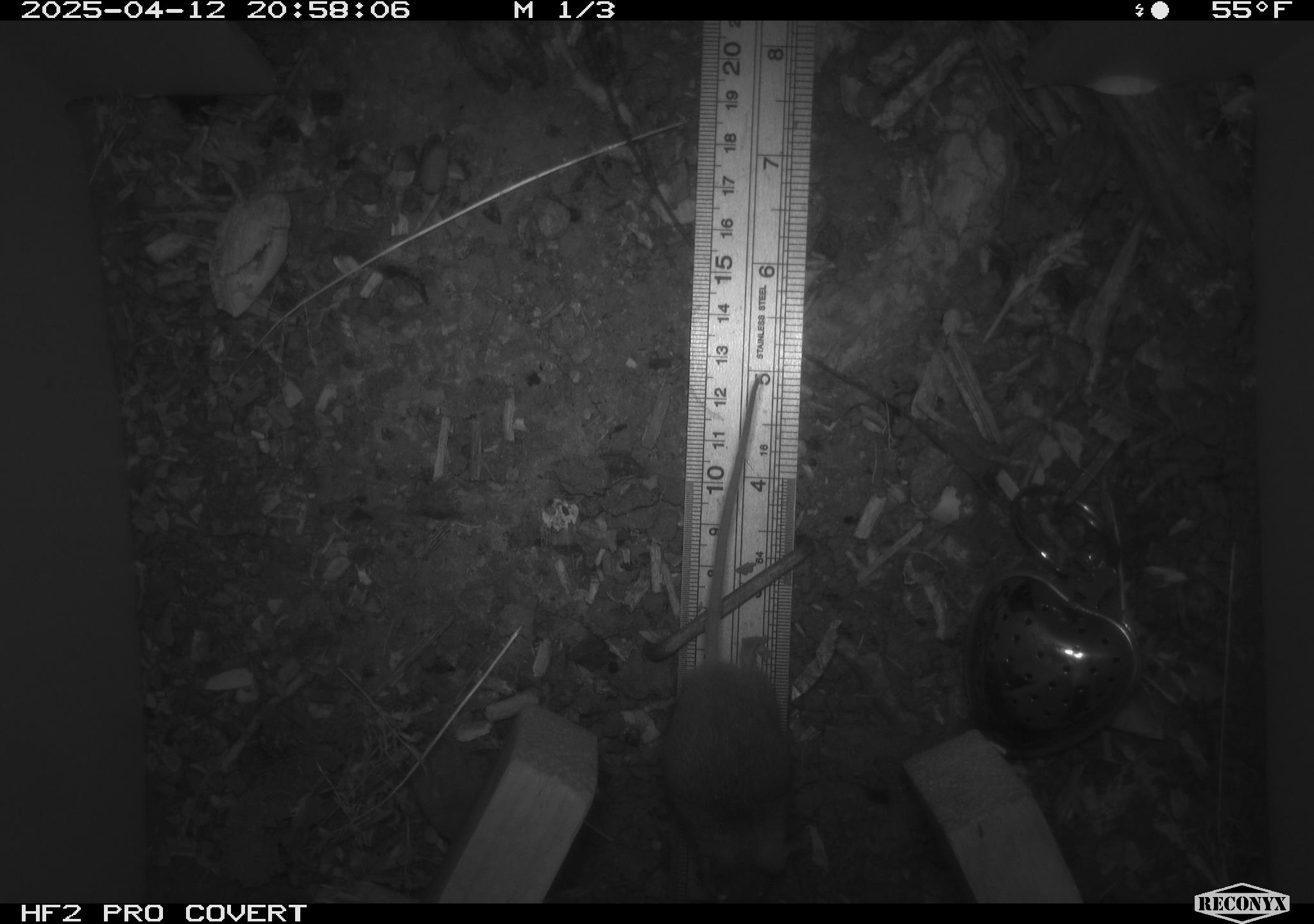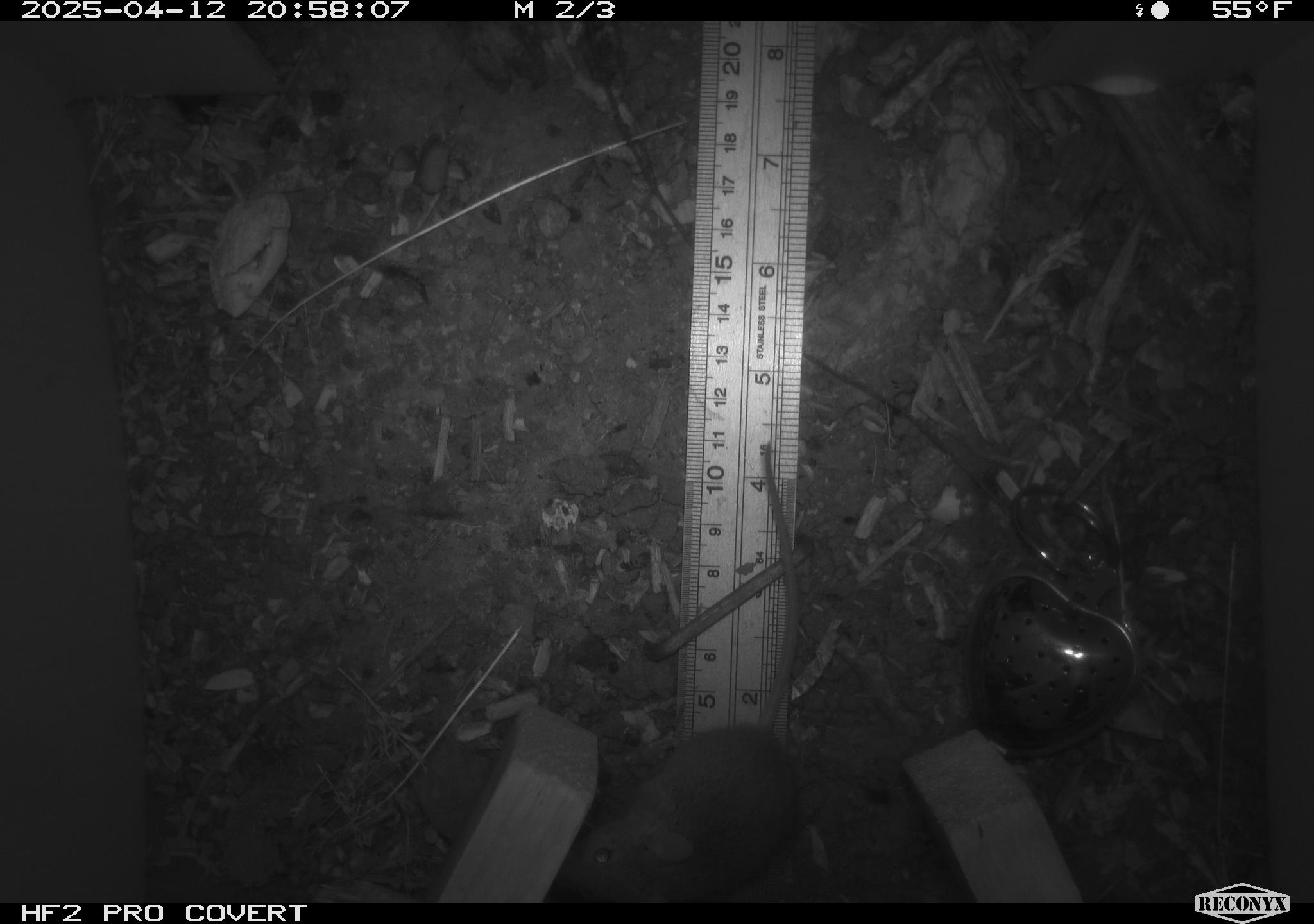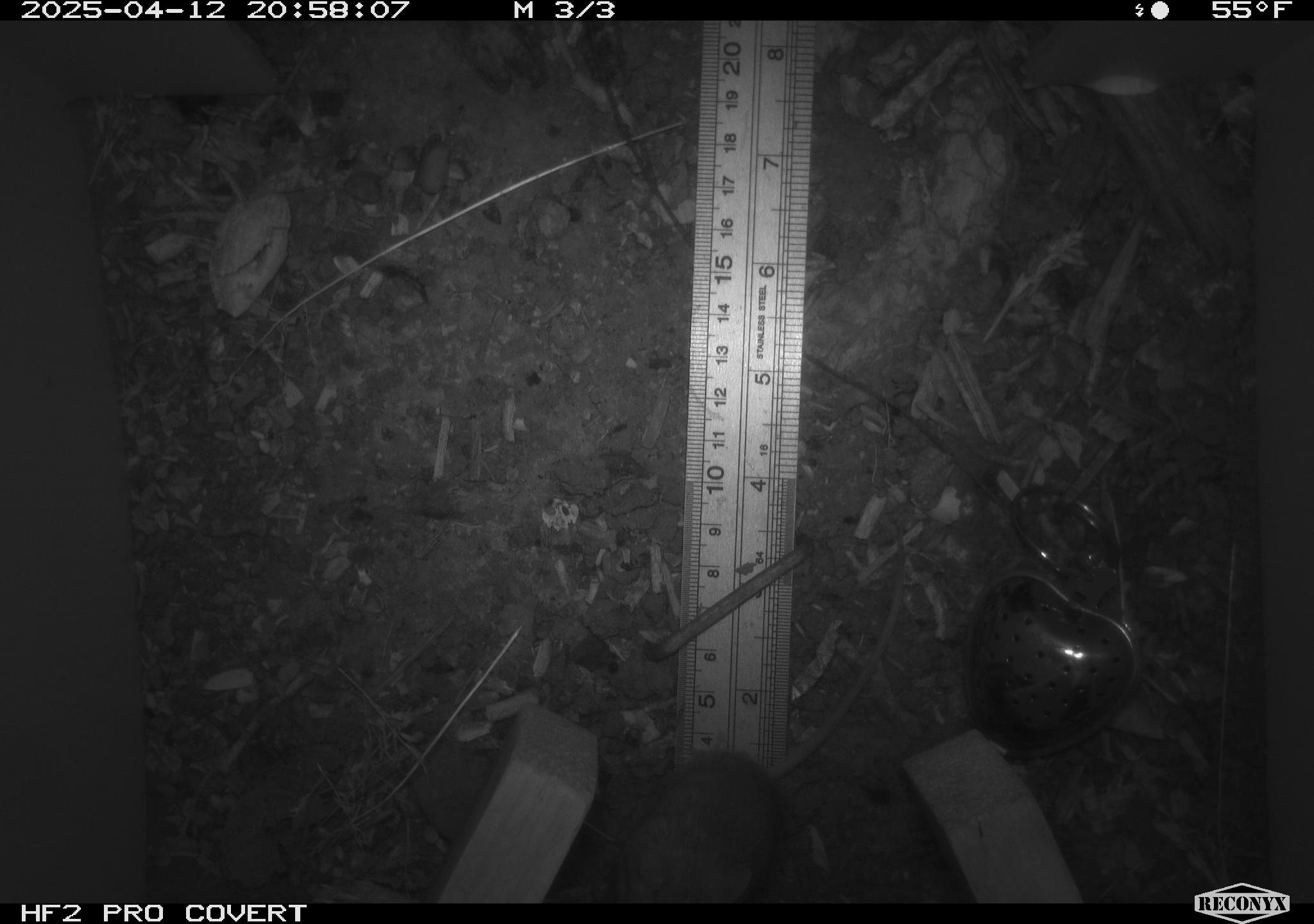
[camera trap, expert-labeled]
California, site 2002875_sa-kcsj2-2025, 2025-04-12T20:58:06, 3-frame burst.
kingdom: Animalia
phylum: Chordata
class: Mammalia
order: Rodentia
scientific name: Rodentia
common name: rodent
Rodent (Rodentia).